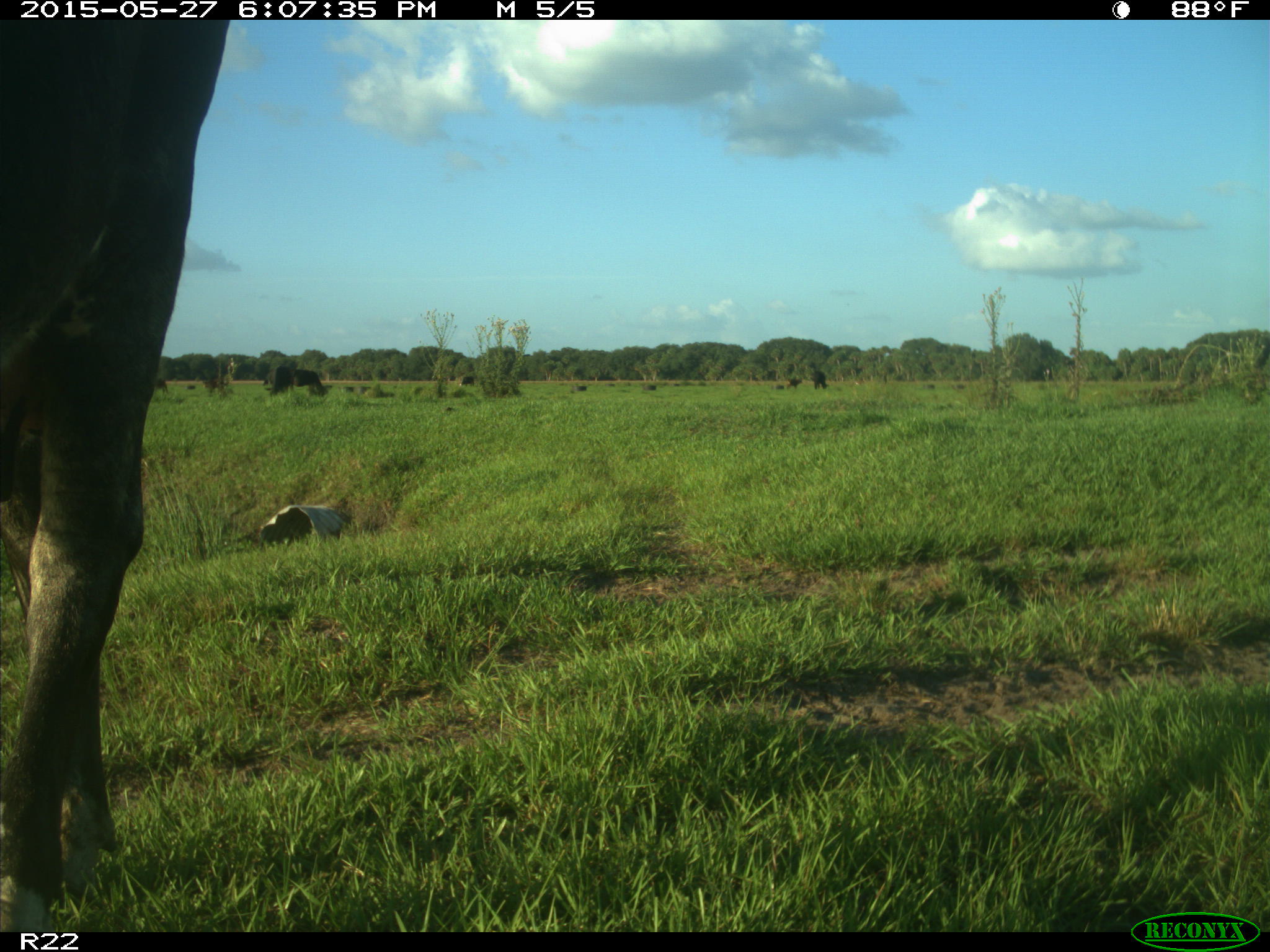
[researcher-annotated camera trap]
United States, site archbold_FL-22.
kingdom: Animalia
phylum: Chordata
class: Mammalia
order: Artiodactyla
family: Bovidae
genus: Bos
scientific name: Bos taurus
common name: domestic cow